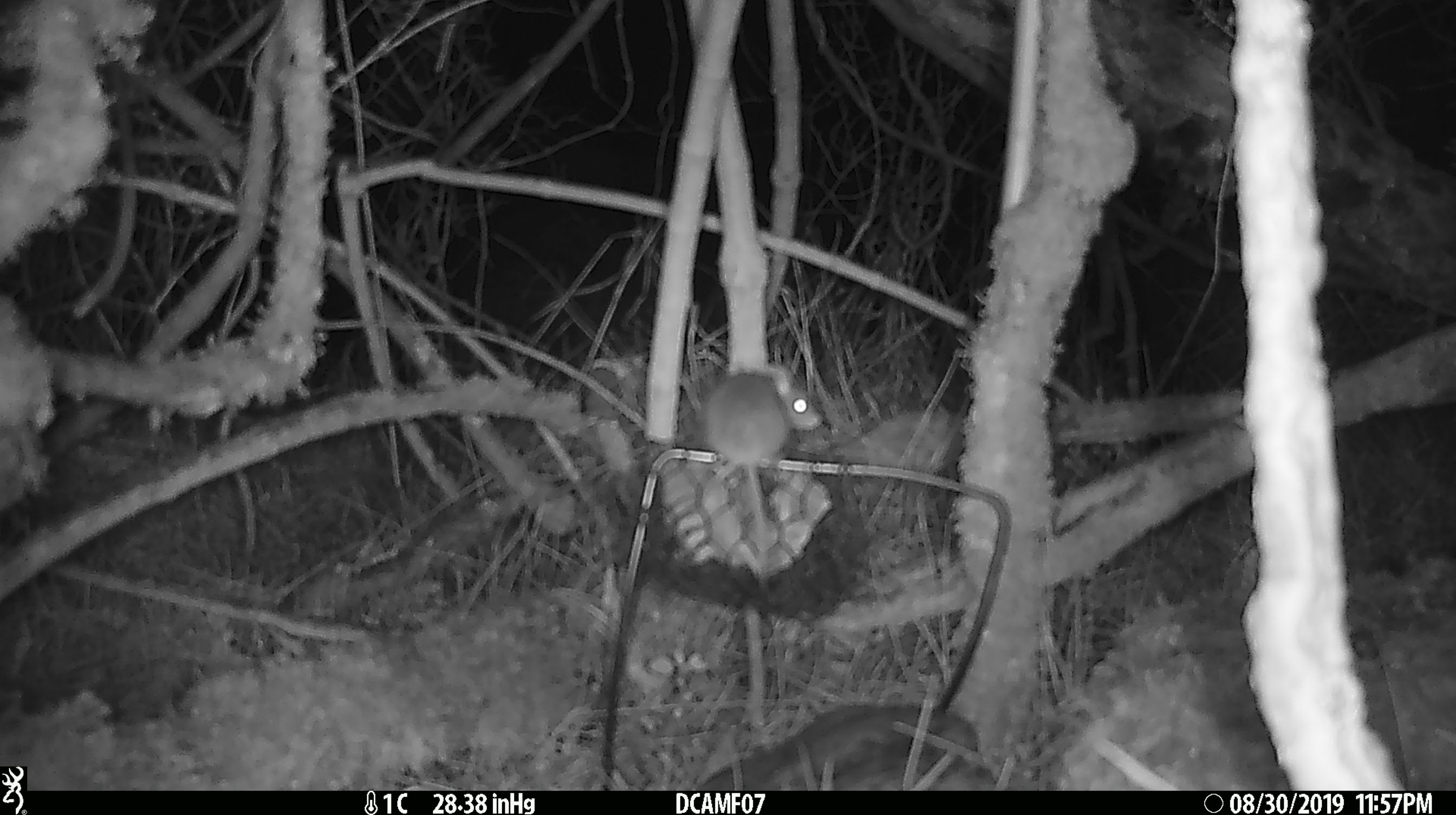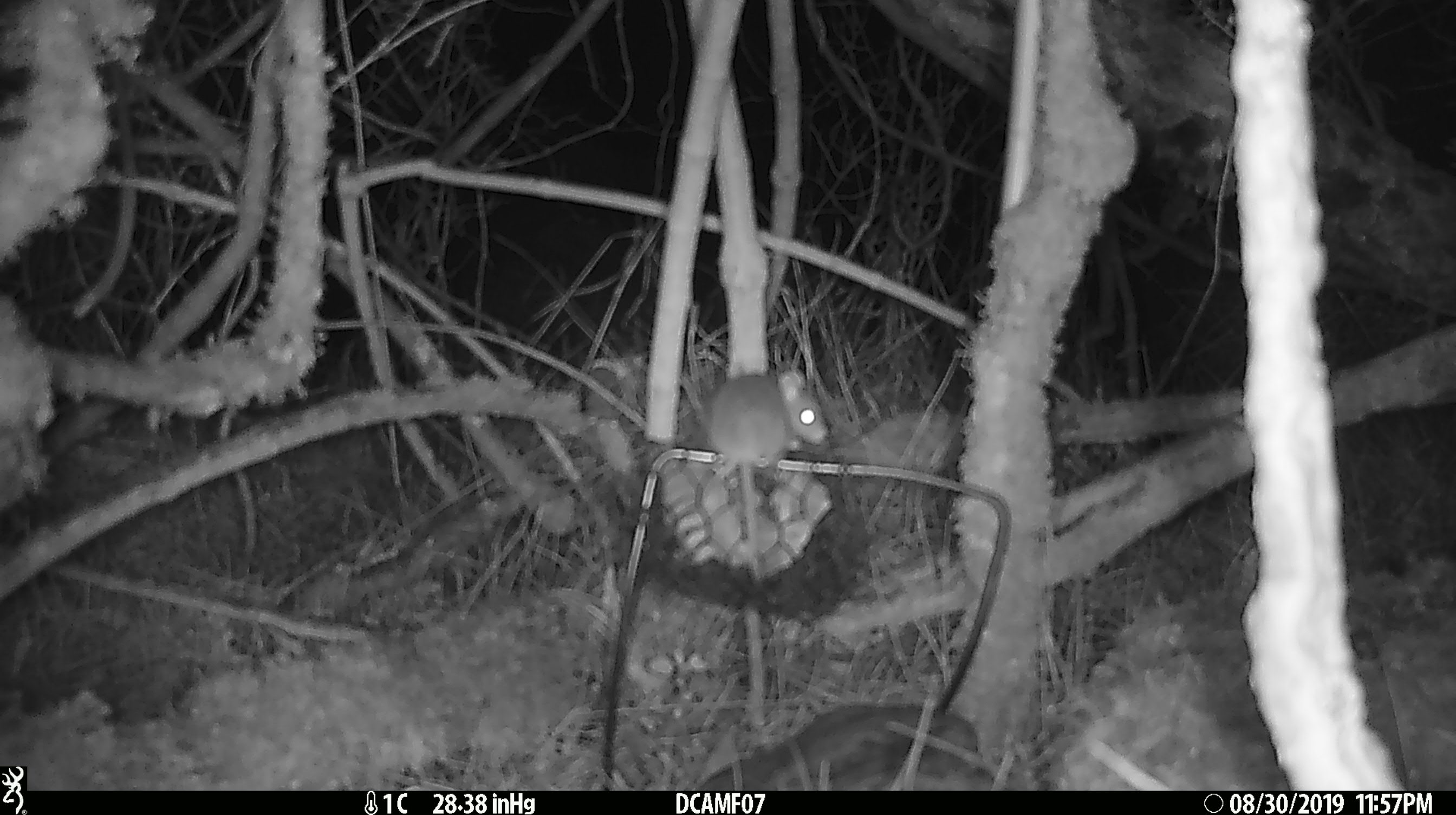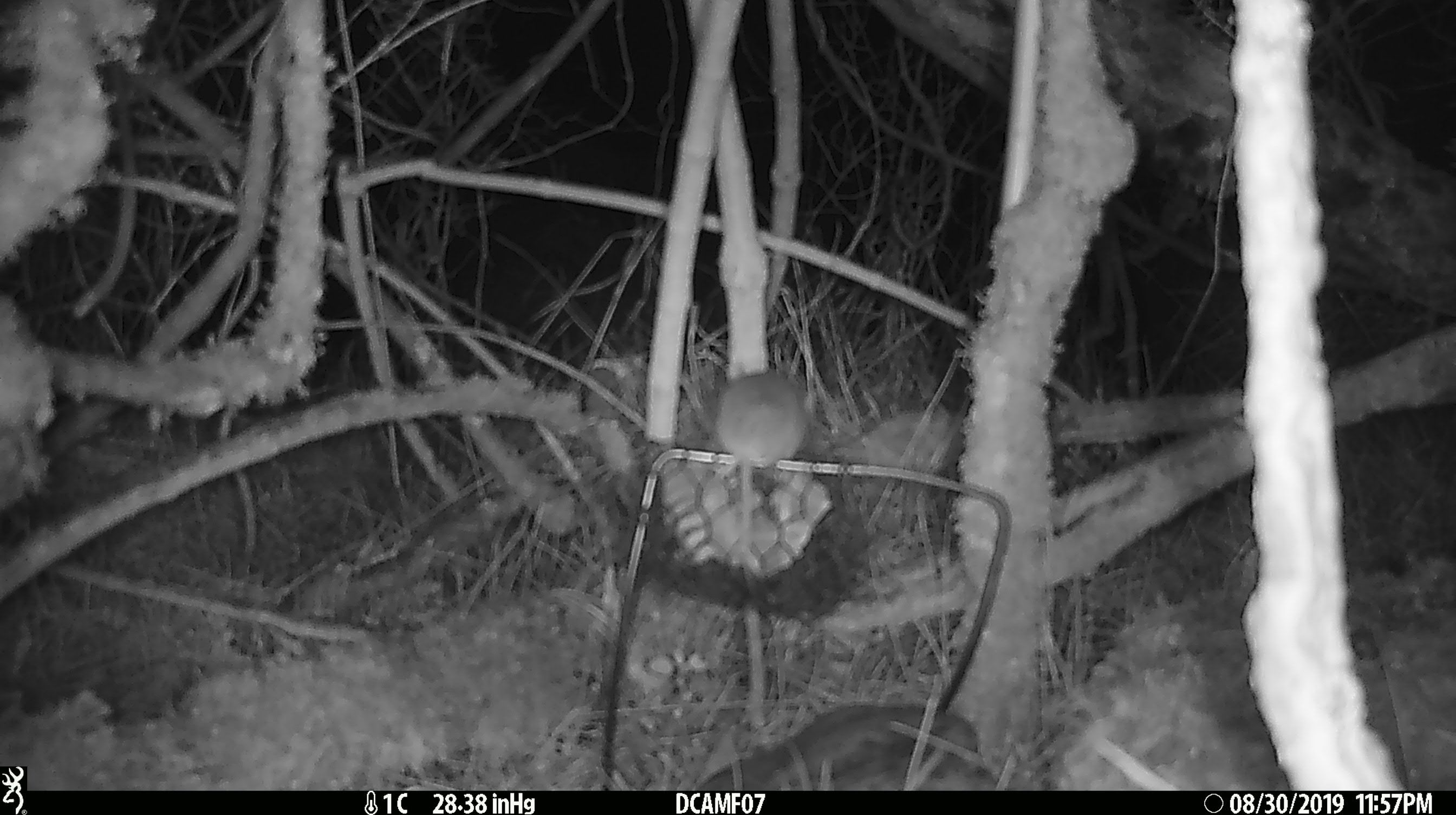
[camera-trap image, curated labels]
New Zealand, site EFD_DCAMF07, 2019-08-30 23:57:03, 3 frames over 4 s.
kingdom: Animalia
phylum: Chordata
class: Mammalia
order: Rodentia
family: Muridae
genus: Mus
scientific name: Mus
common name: mouse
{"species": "mouse (Mus)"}